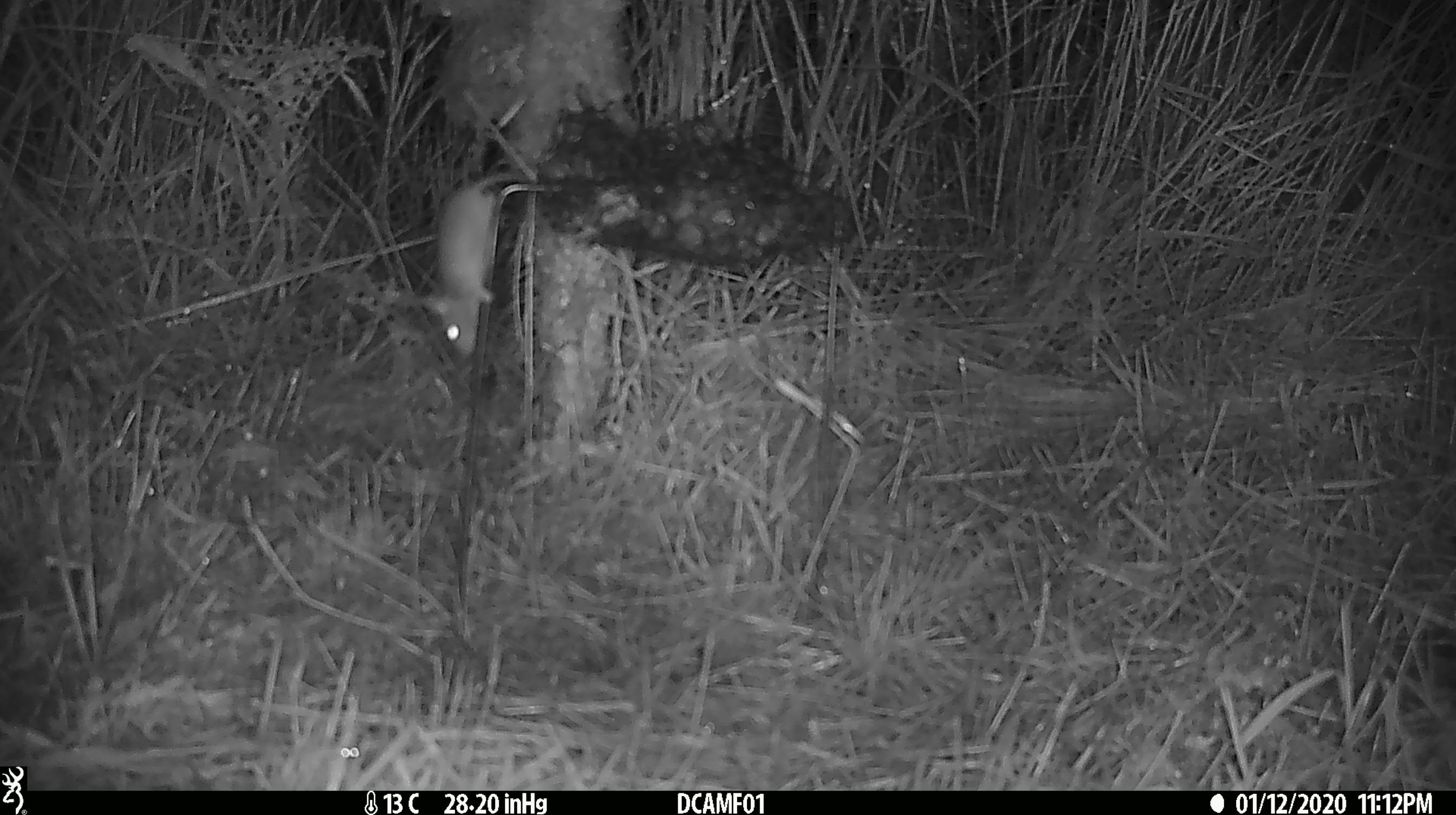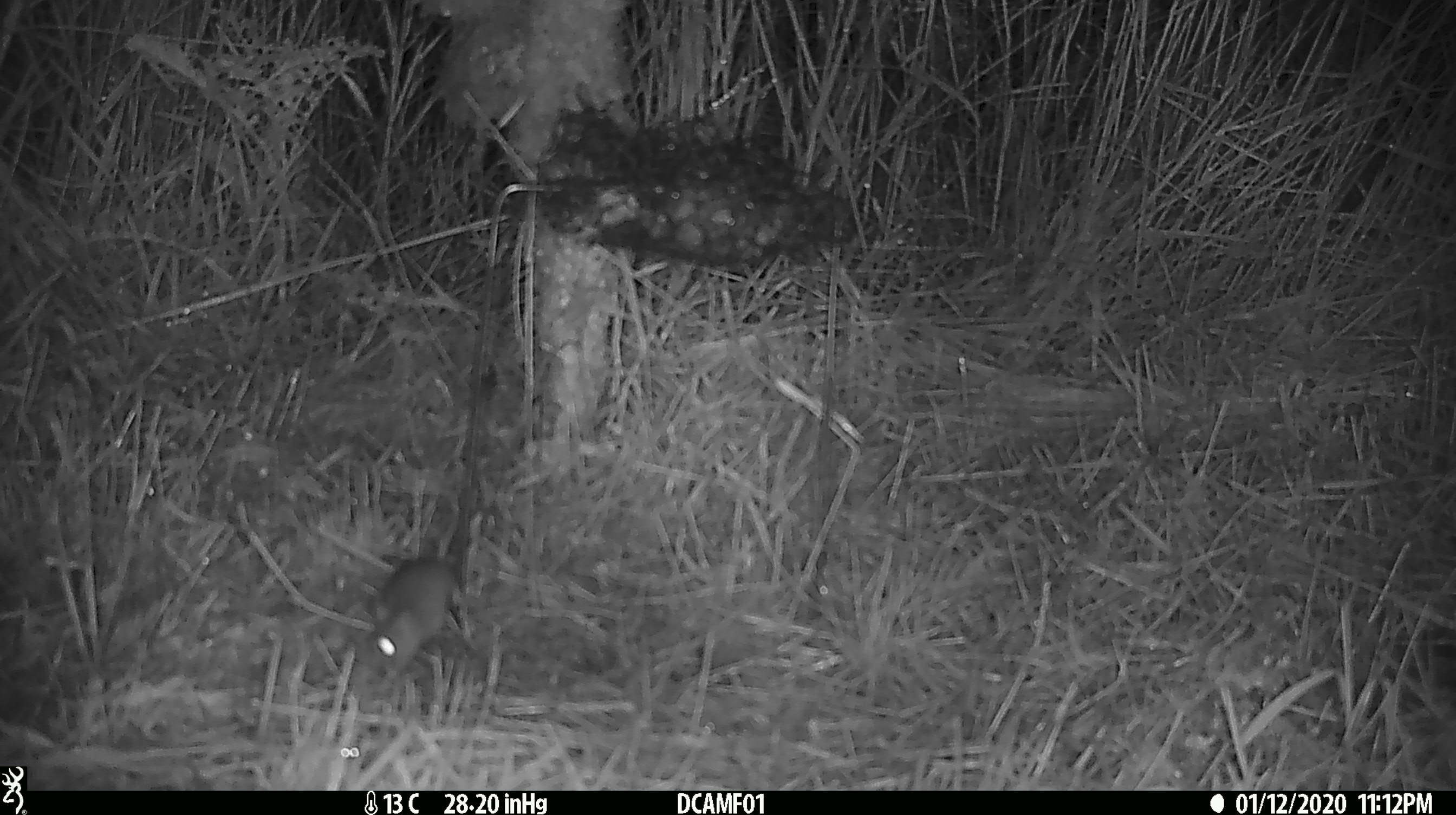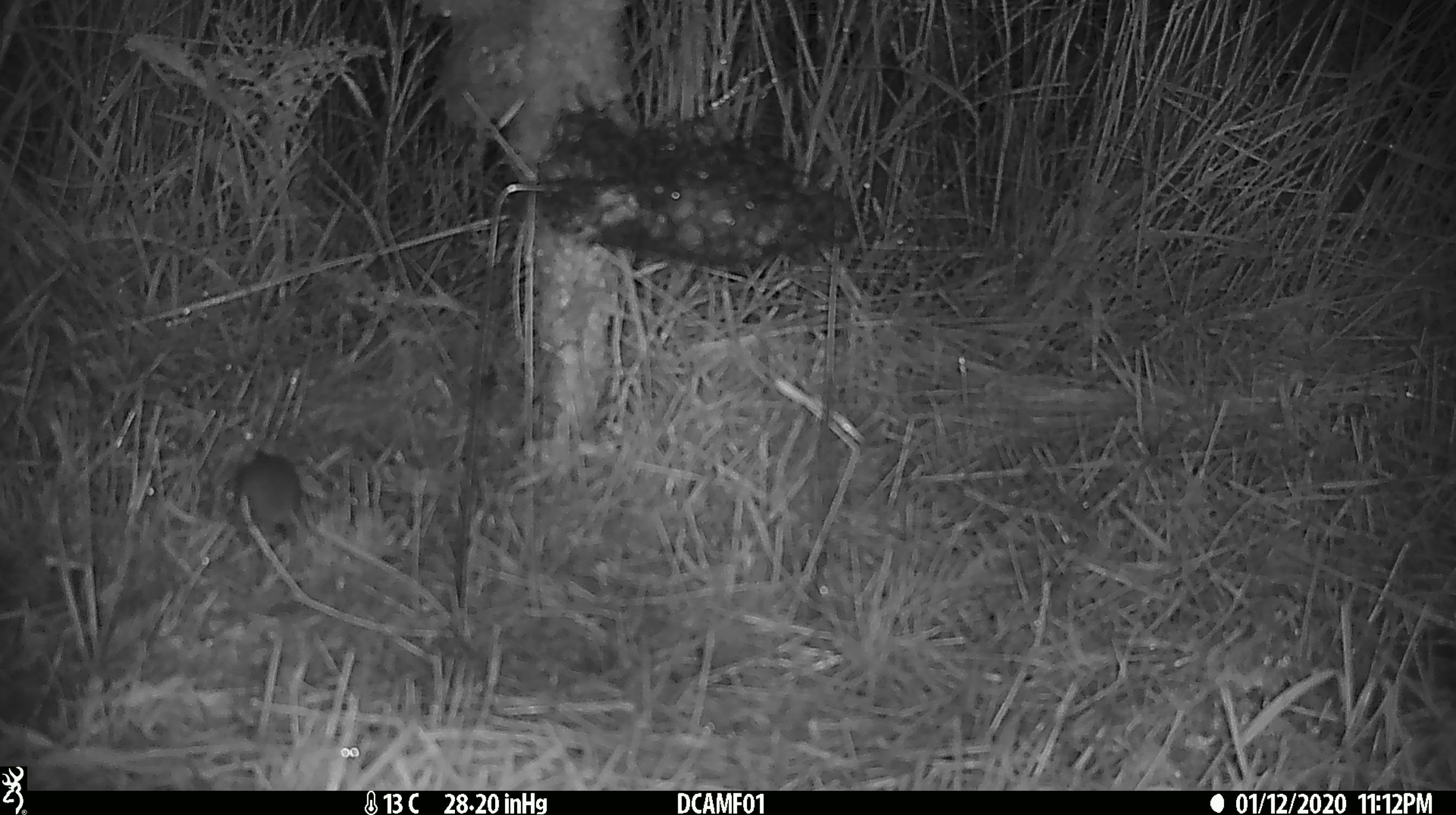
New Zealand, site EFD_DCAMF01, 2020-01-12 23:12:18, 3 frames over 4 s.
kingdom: Animalia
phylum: Chordata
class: Mammalia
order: Rodentia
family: Muridae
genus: Mus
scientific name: Mus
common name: mouse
Mouse (Mus).